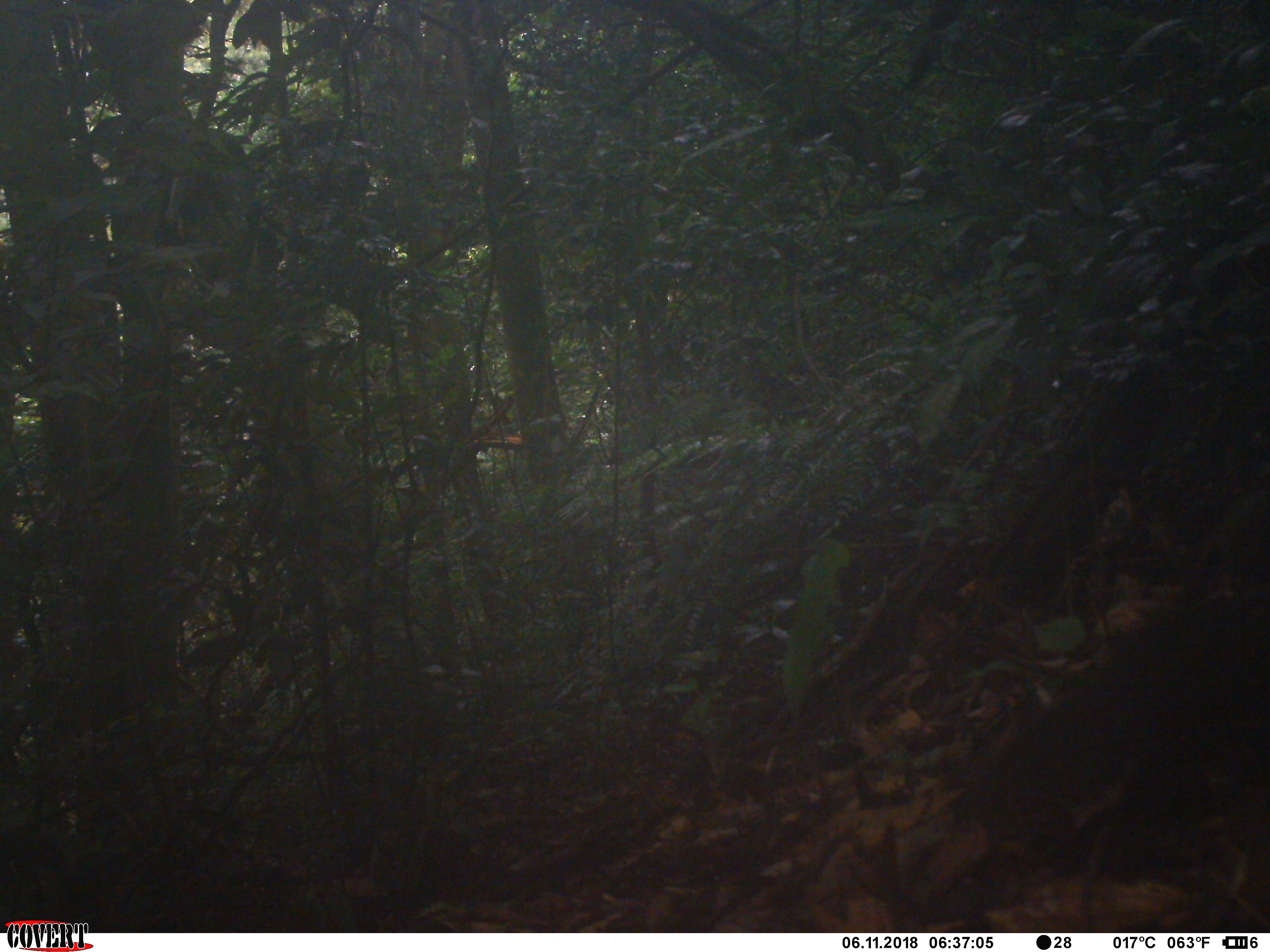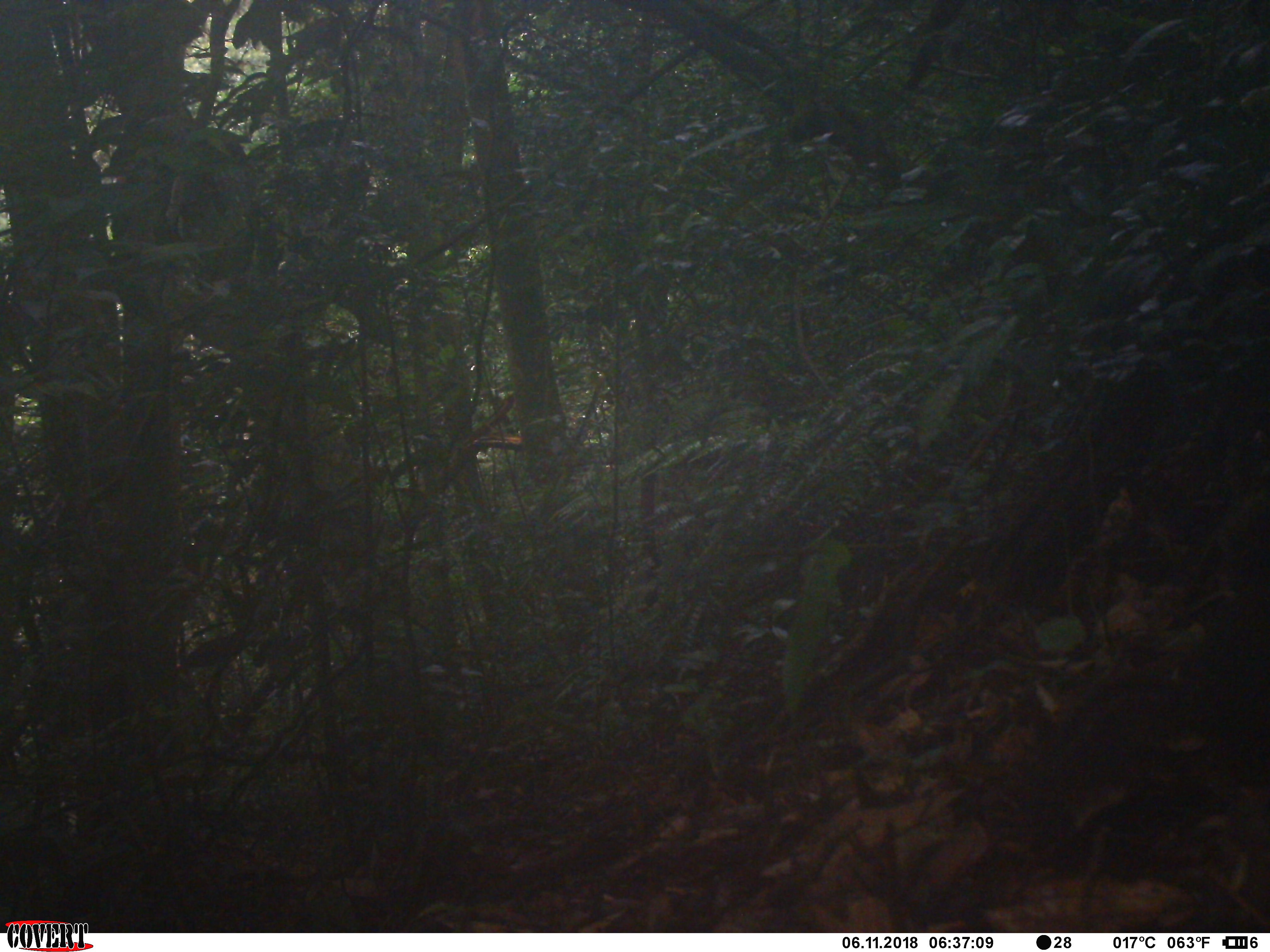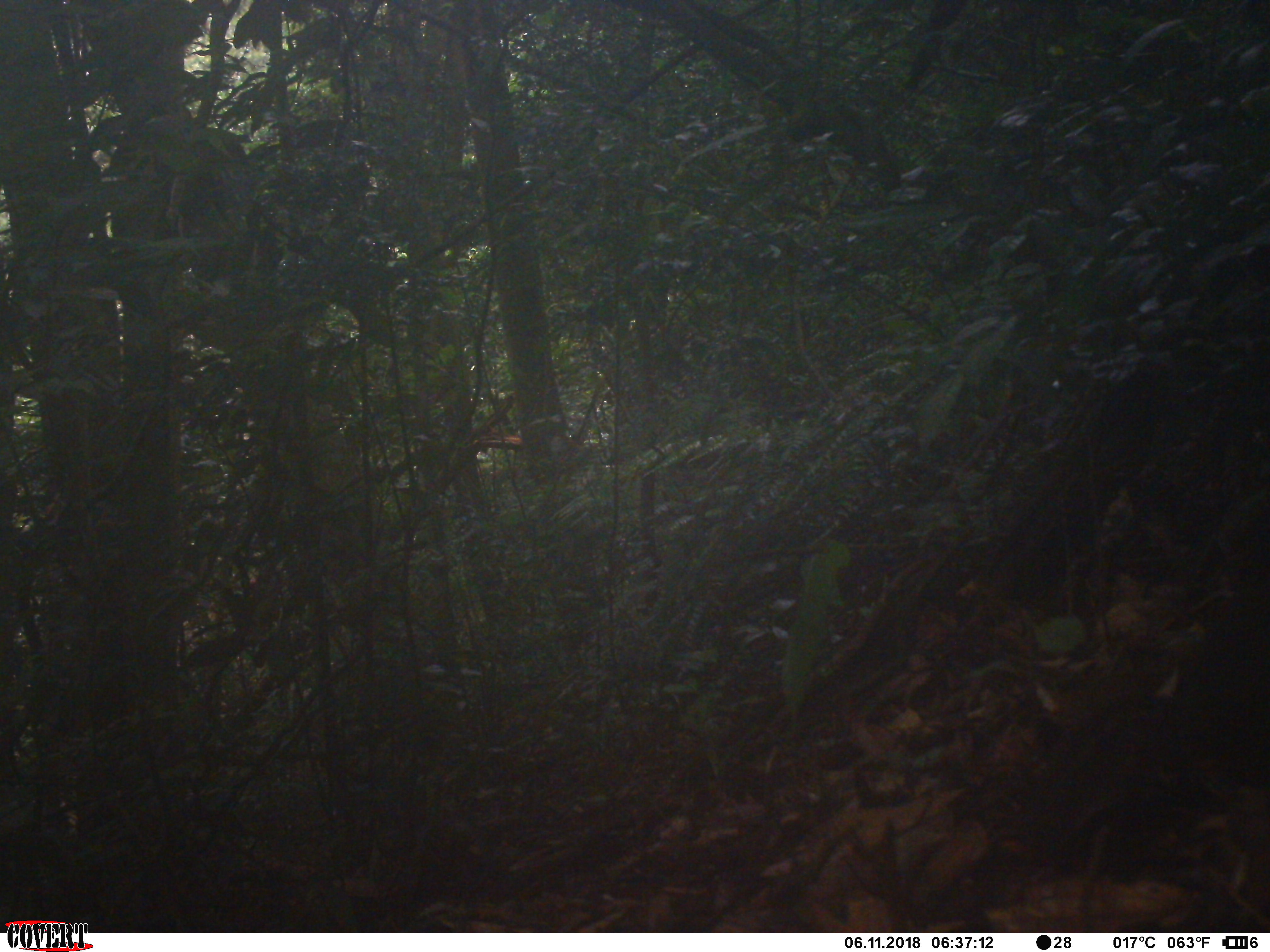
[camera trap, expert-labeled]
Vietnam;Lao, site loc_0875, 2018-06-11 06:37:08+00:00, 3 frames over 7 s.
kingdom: Animalia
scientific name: Animalia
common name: animal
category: unidentified animal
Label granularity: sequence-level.